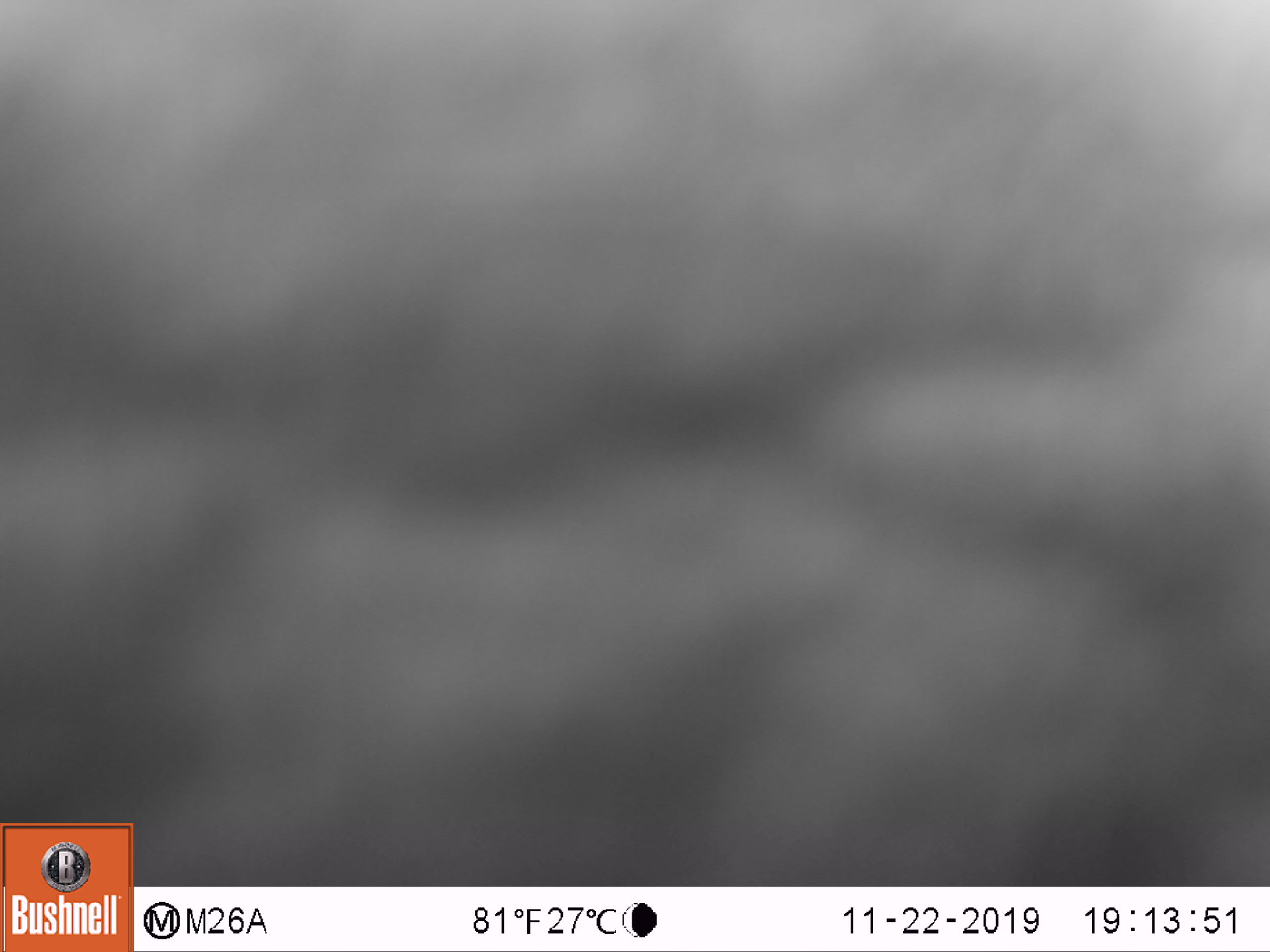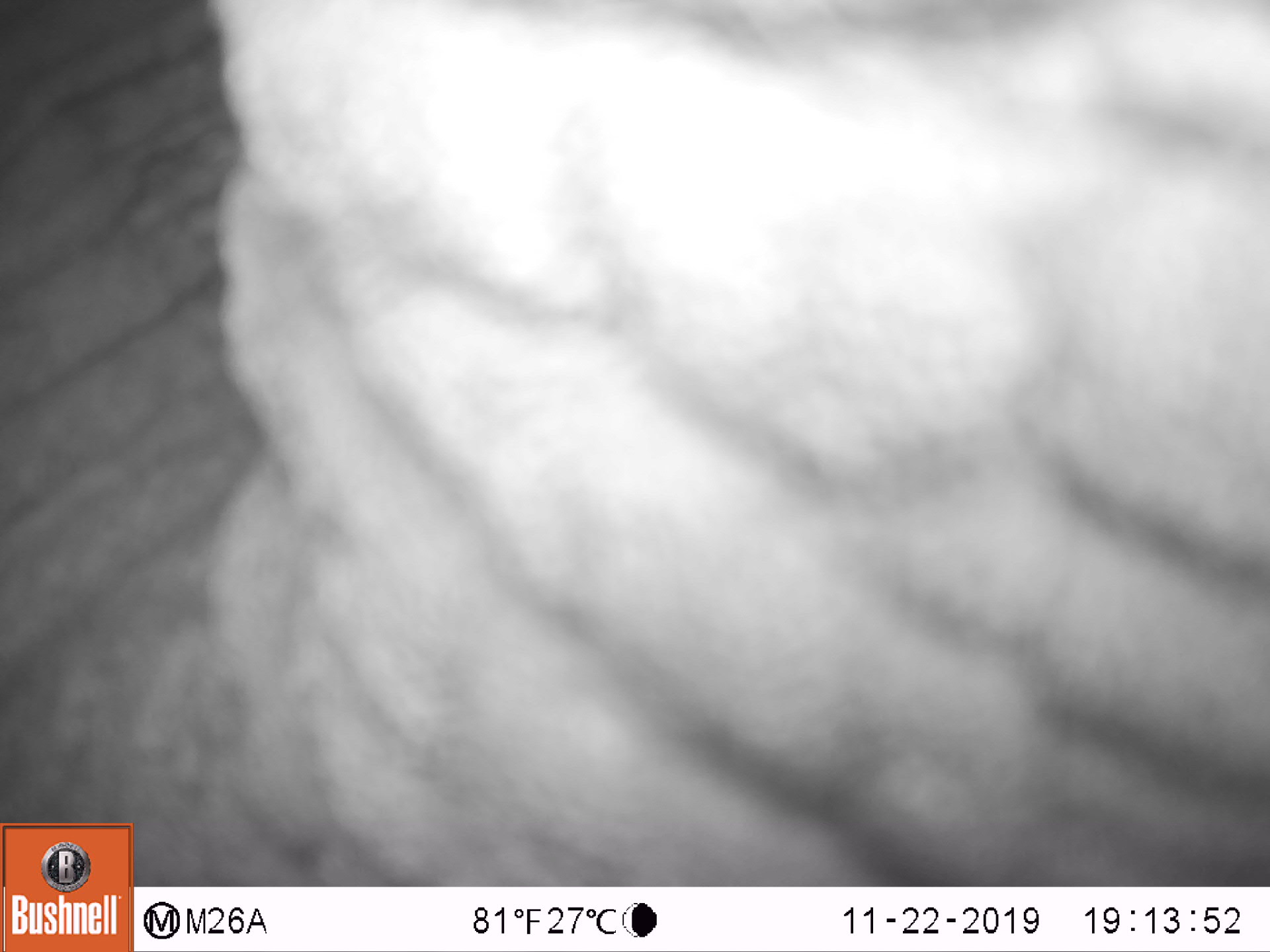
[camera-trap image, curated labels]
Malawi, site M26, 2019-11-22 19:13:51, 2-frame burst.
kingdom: Animalia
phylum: Chordata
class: Mammalia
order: Proboscidea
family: Elephantidae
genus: Loxodonta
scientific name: Loxodonta africana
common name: african savanna elephant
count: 1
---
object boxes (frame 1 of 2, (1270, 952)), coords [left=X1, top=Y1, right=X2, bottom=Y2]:
african savanna elephant: [left=137, top=1, right=1262, bottom=880]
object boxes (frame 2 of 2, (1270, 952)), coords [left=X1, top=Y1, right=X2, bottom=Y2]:
african savanna elephant: [left=136, top=0, right=1262, bottom=882]